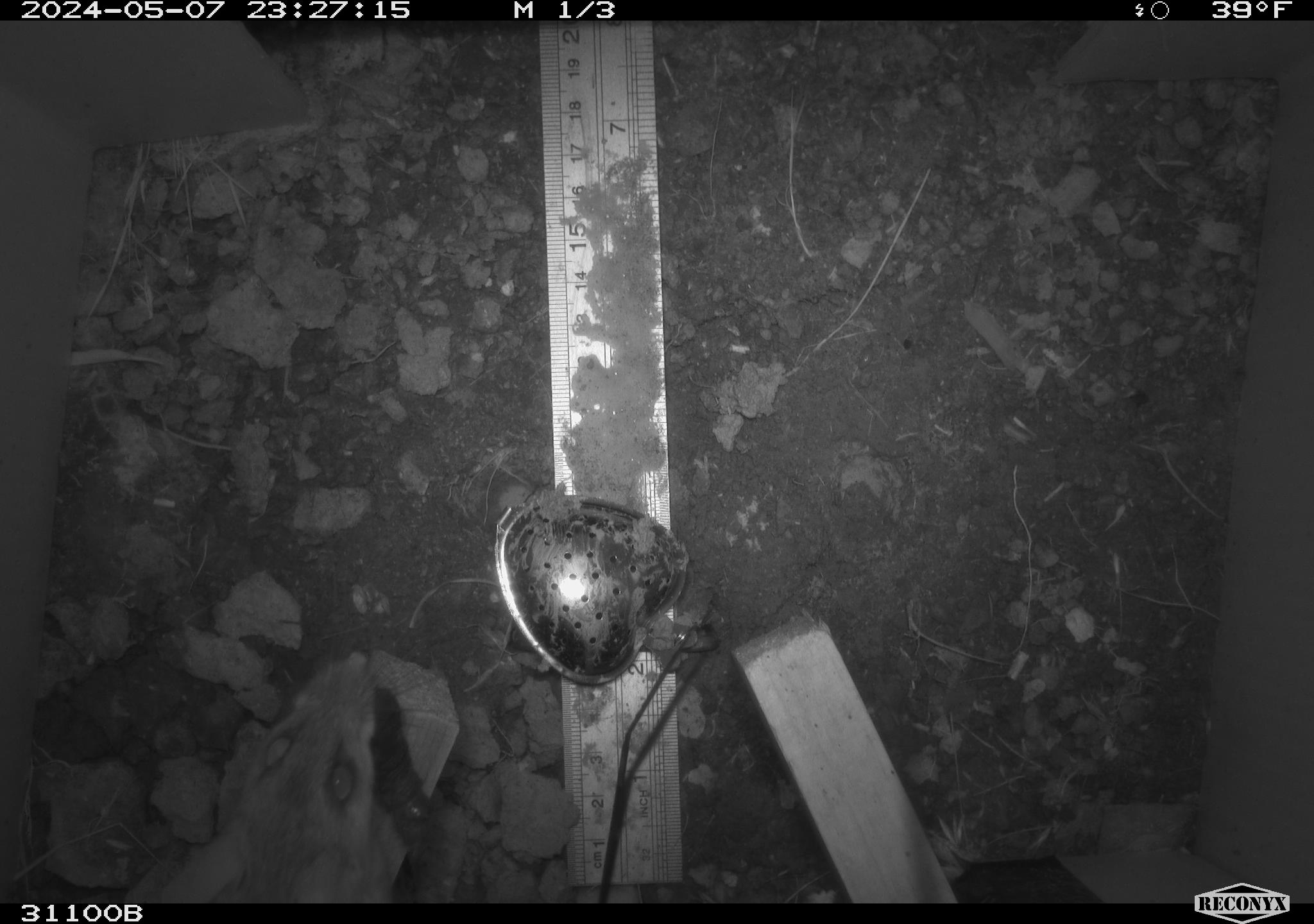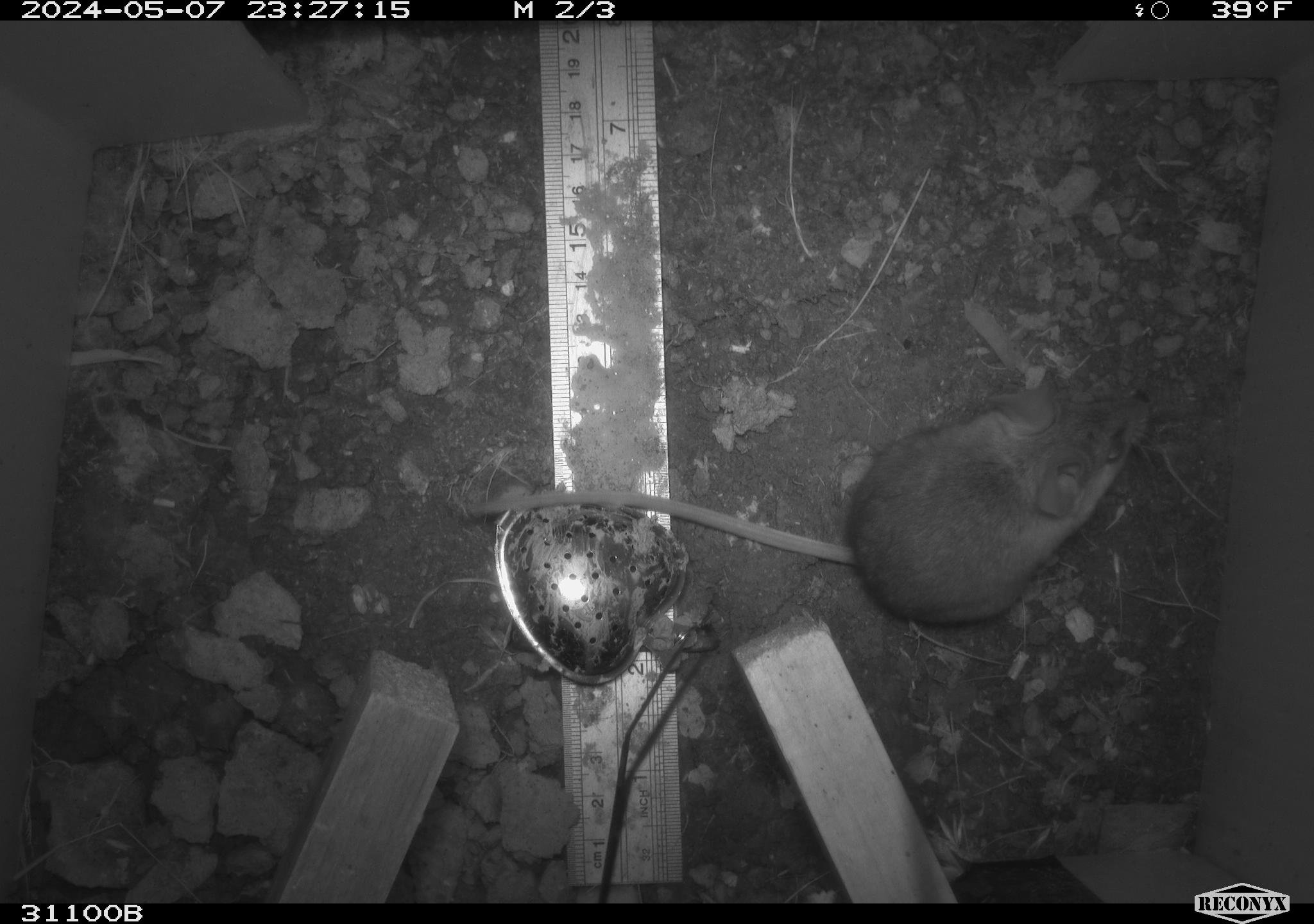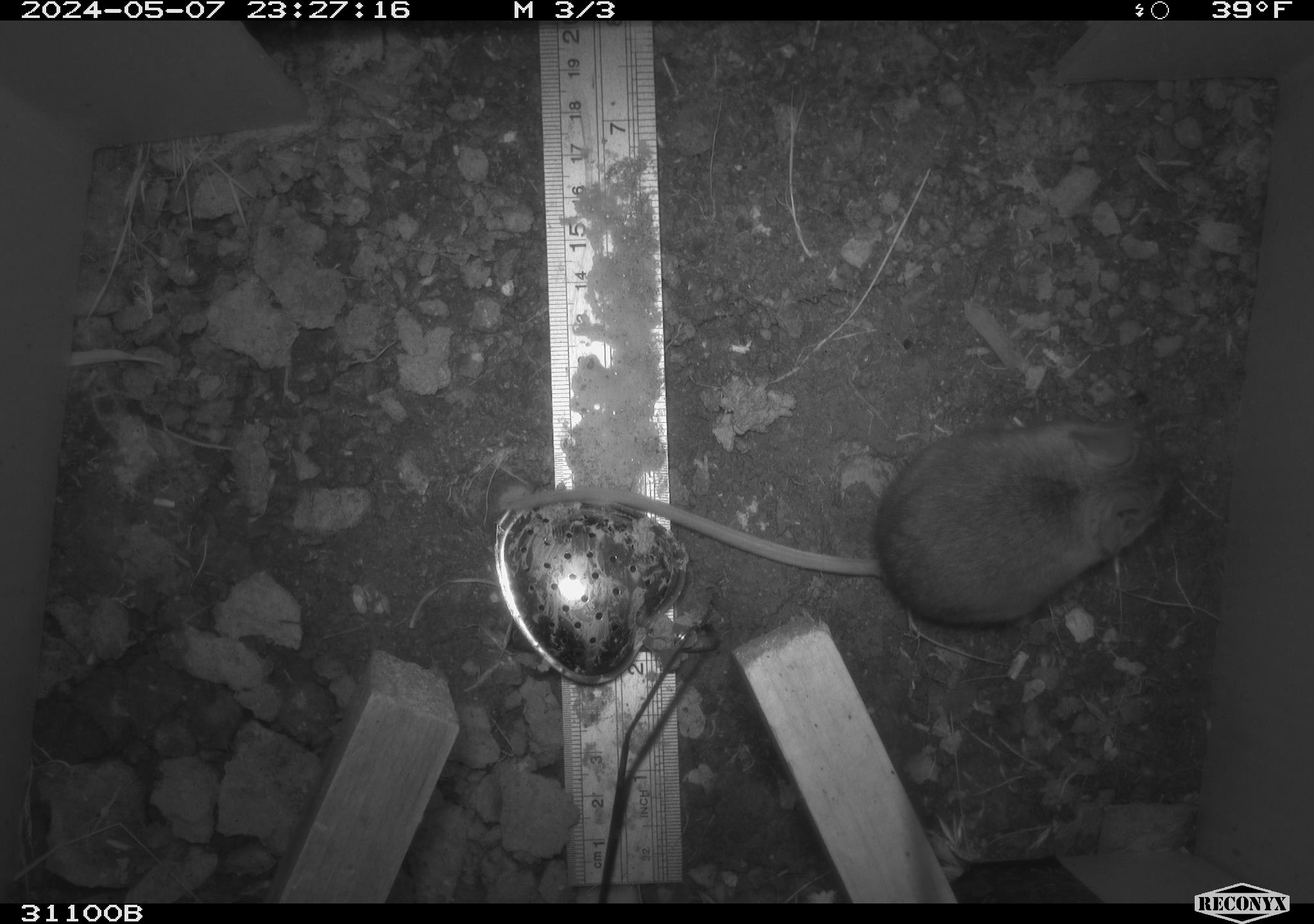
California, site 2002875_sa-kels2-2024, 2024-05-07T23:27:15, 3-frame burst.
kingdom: Animalia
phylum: Chordata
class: Mammalia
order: Rodentia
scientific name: Rodentia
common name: rodent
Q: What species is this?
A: Rodent (Rodentia).